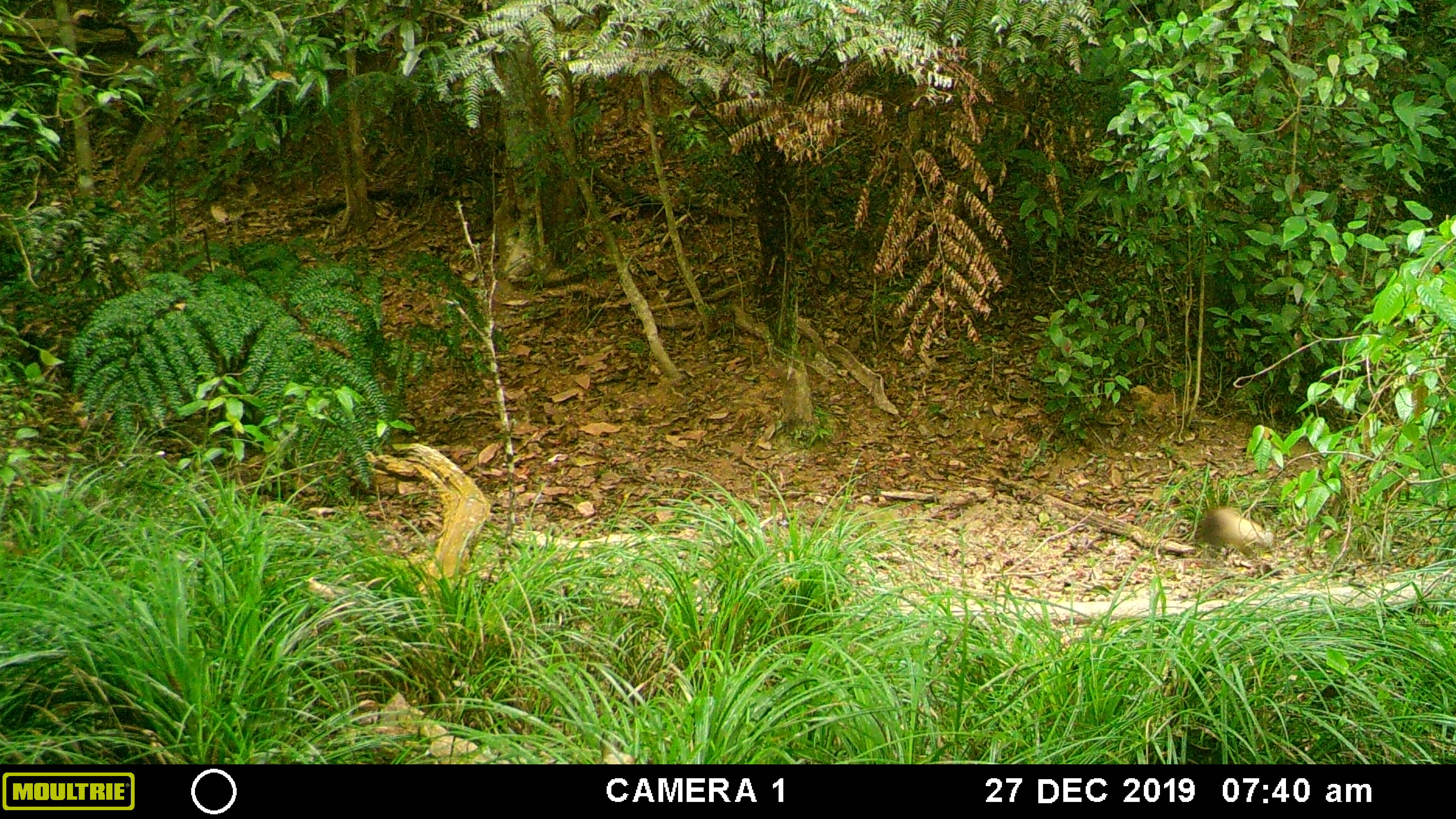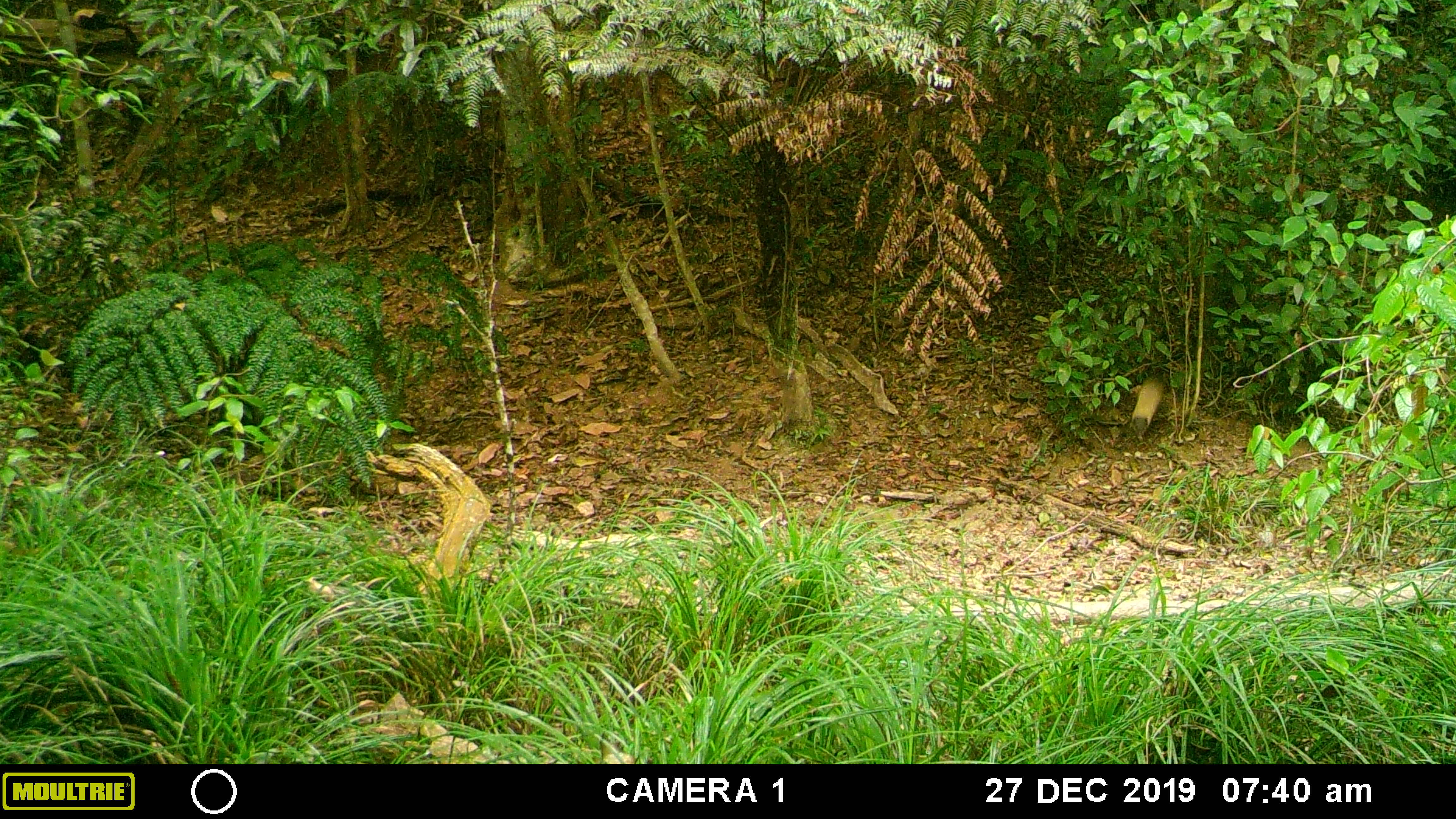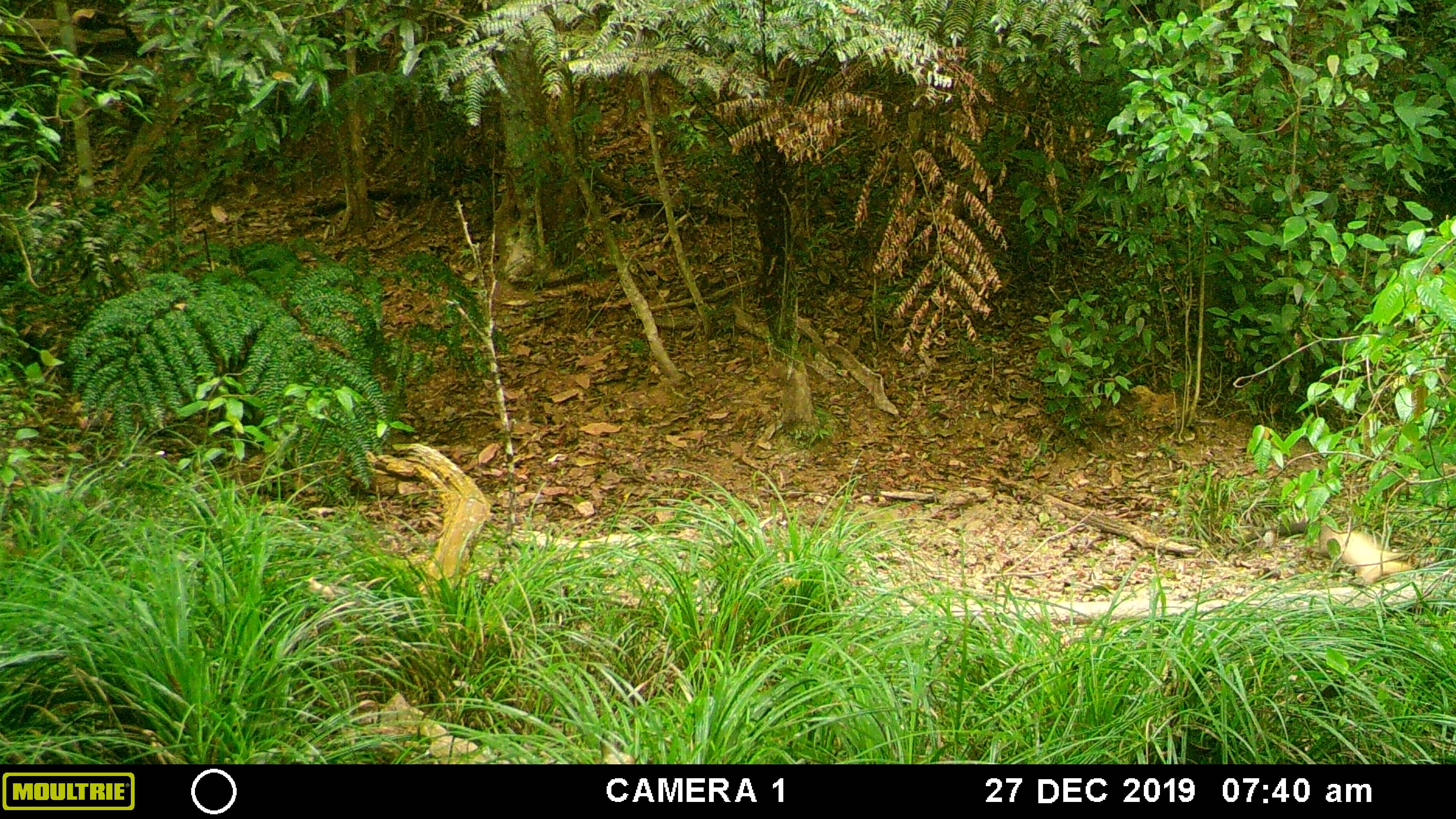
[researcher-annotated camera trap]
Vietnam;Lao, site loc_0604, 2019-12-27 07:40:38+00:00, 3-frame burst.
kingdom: Animalia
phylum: Chordata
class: Mammalia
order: Carnivora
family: Mustelidae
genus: Martes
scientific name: Martes flavigula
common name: yellow-throated marten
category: yellow throated marten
Yellow throated marten (yellow-throated marten) (Martes flavigula). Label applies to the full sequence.